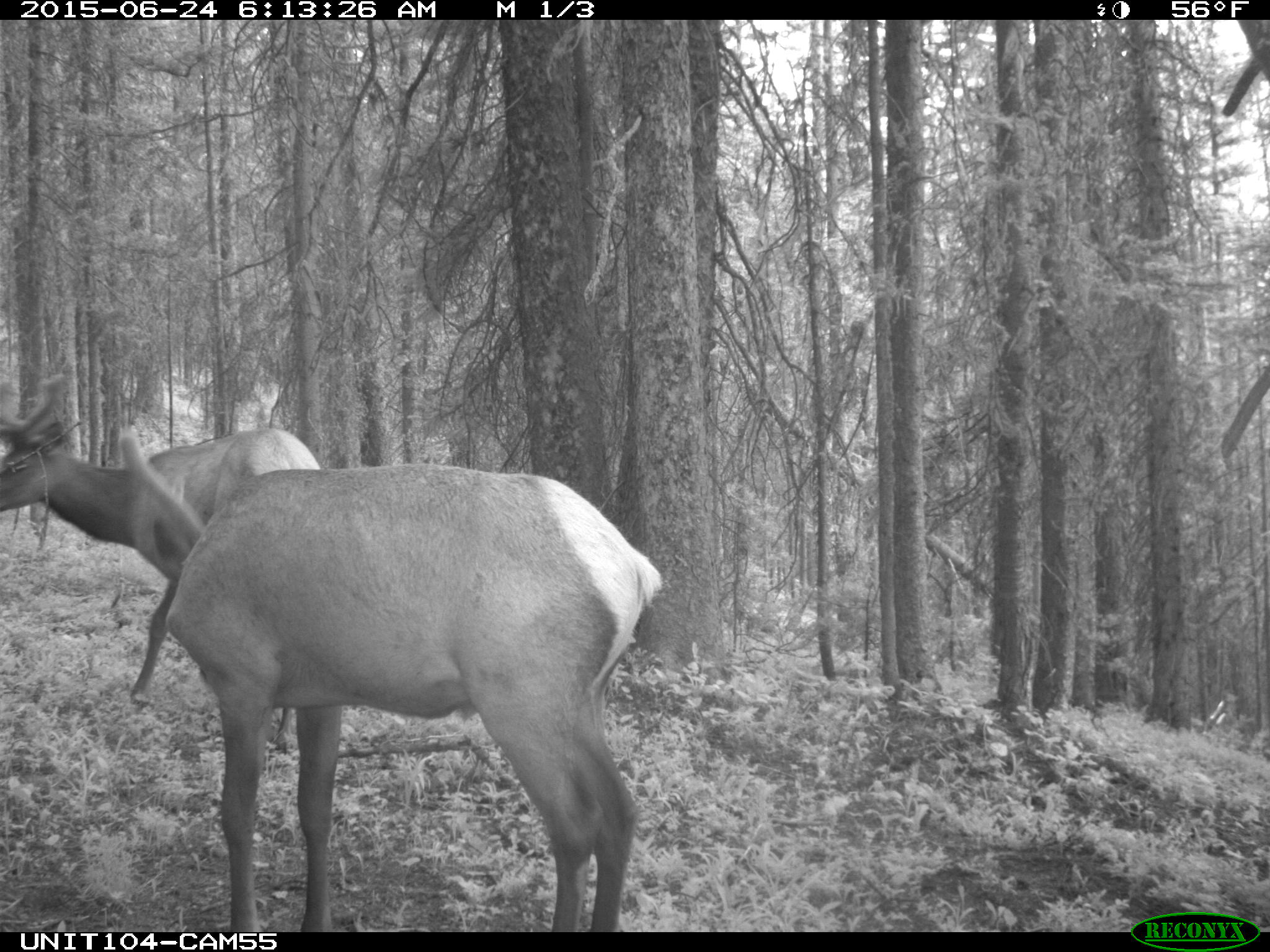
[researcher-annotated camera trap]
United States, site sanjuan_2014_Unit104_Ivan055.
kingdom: Animalia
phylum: Chordata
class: Mammalia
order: Artiodactyla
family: Cervidae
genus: Cervus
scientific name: Cervus elaphus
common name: red deer